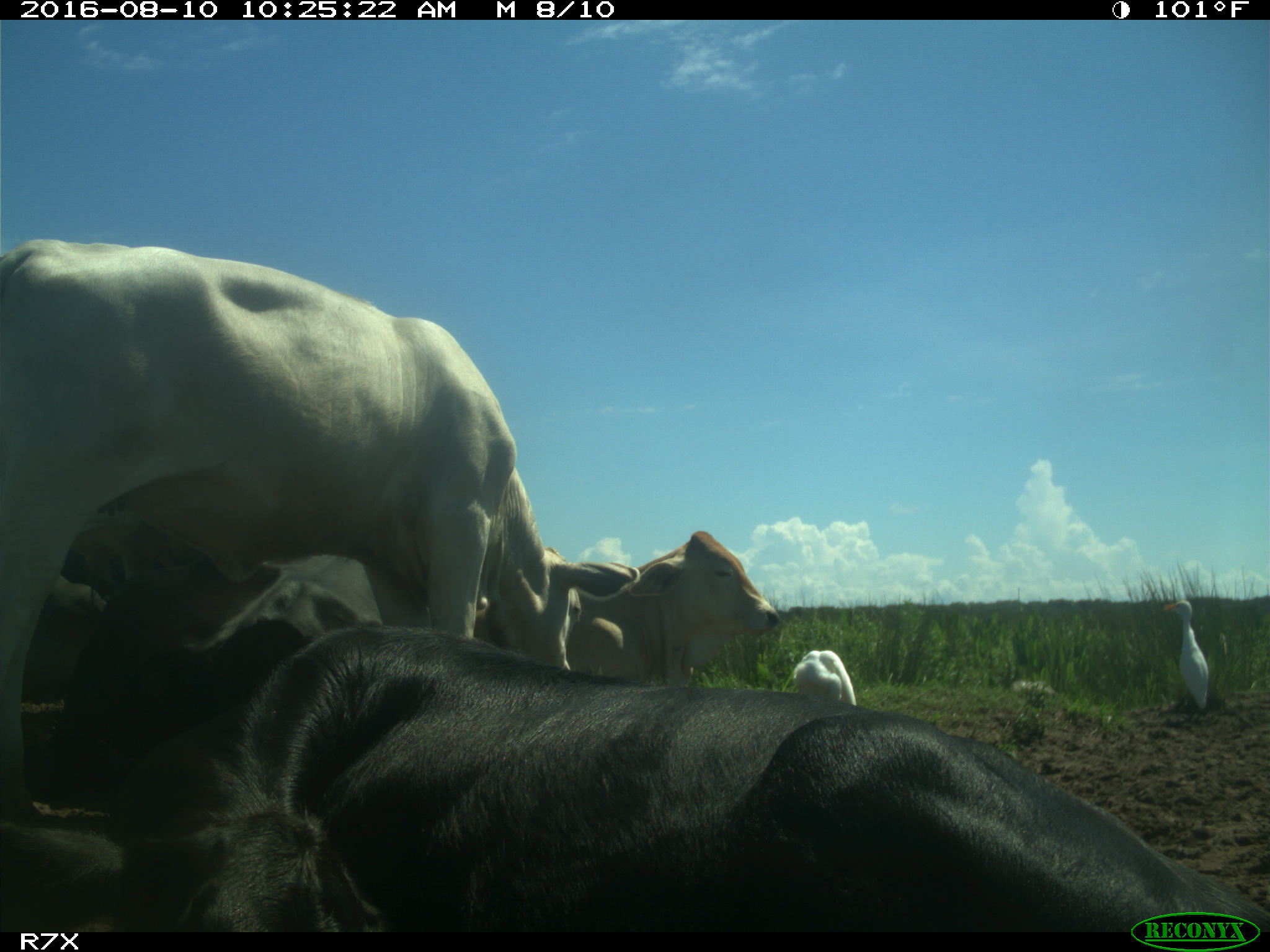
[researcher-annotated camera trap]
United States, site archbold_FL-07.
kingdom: Animalia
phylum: Chordata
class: Mammalia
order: Artiodactyla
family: Bovidae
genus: Bos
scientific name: Bos taurus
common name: domestic cow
Bos taurus (domestic cow).